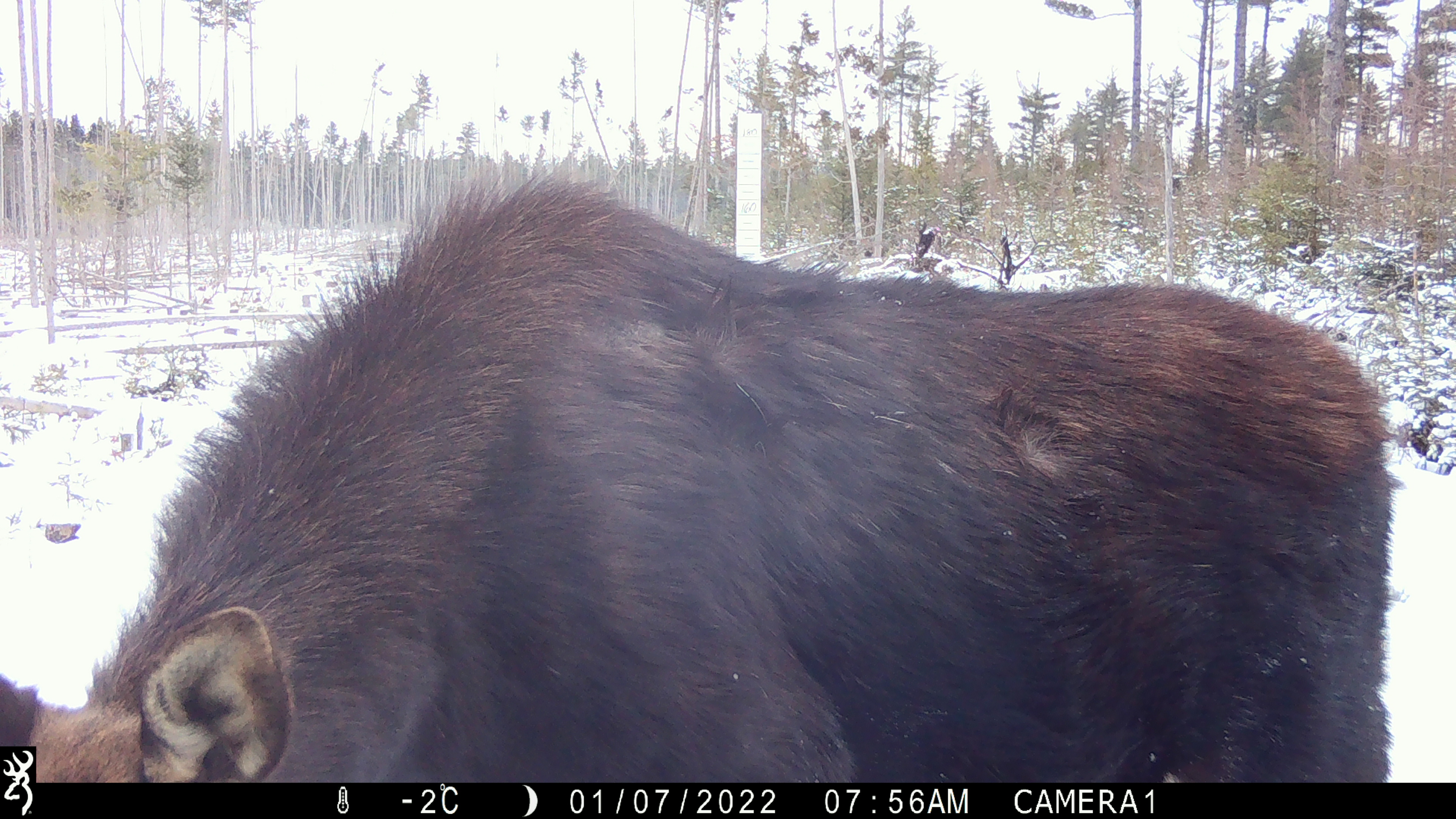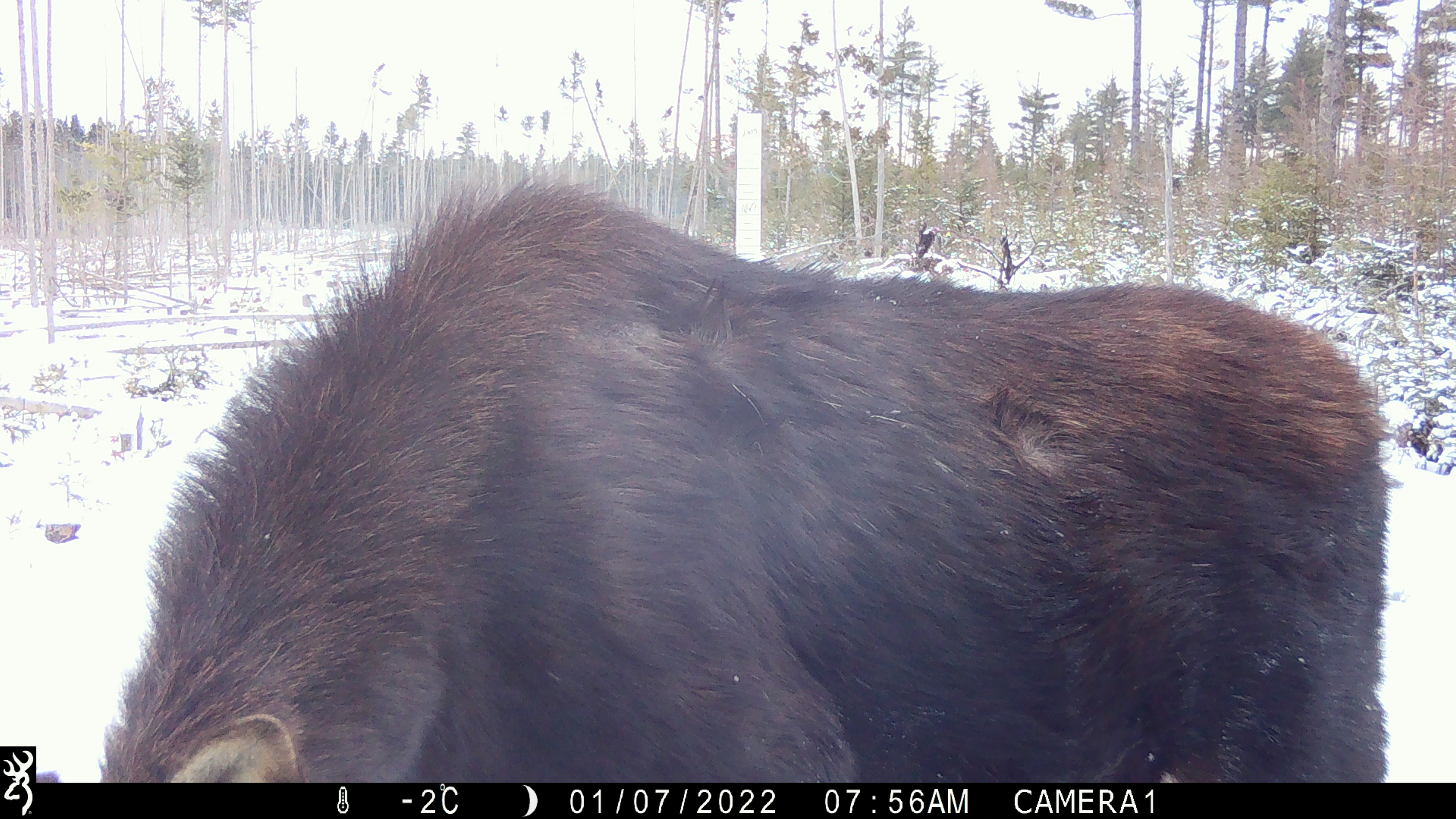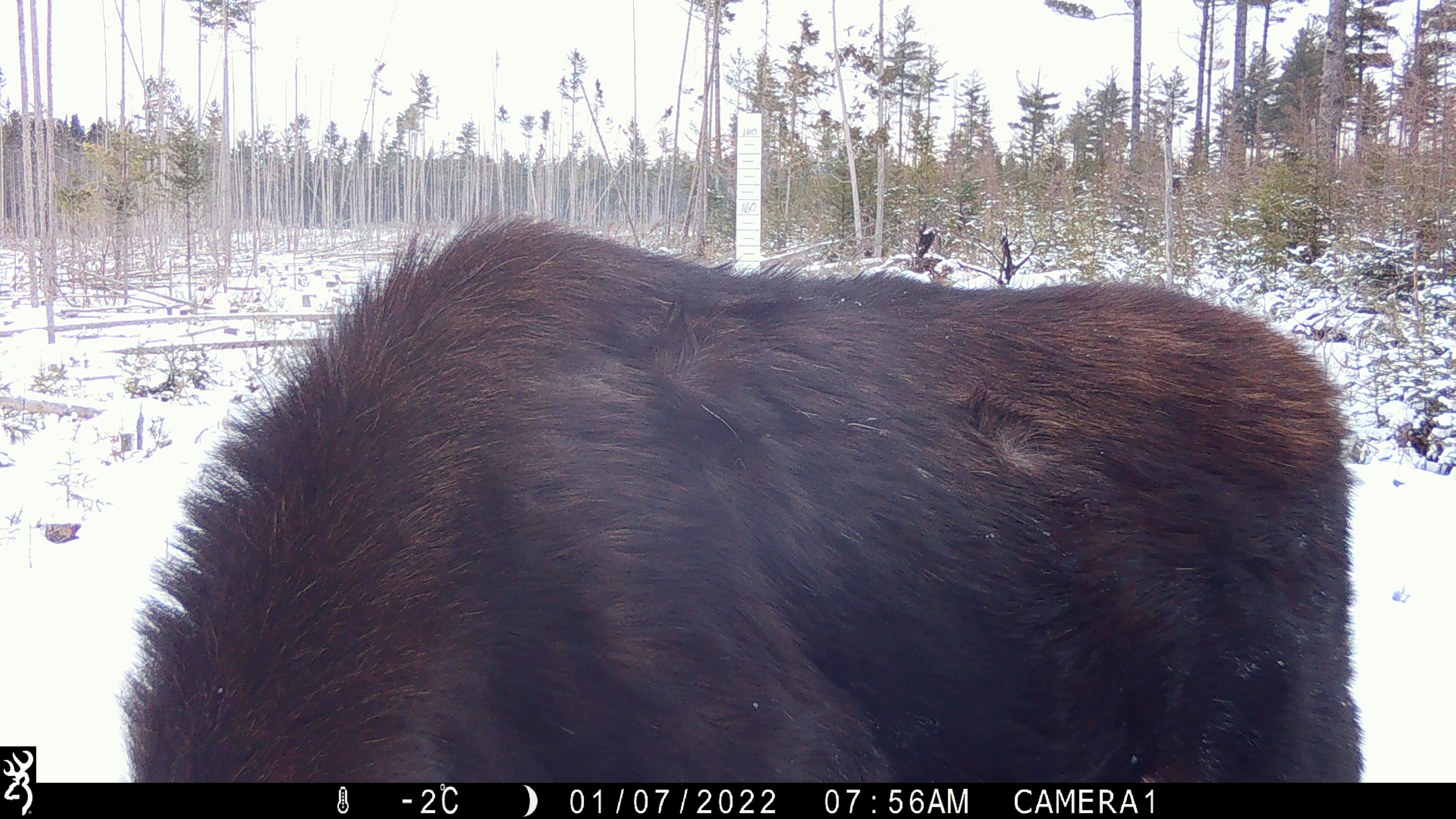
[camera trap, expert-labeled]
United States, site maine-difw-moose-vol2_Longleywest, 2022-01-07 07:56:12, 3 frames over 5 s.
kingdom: Animalia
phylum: Chordata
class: Mammalia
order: Artiodactyla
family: Cervidae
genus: Alces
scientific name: Alces alces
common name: moose